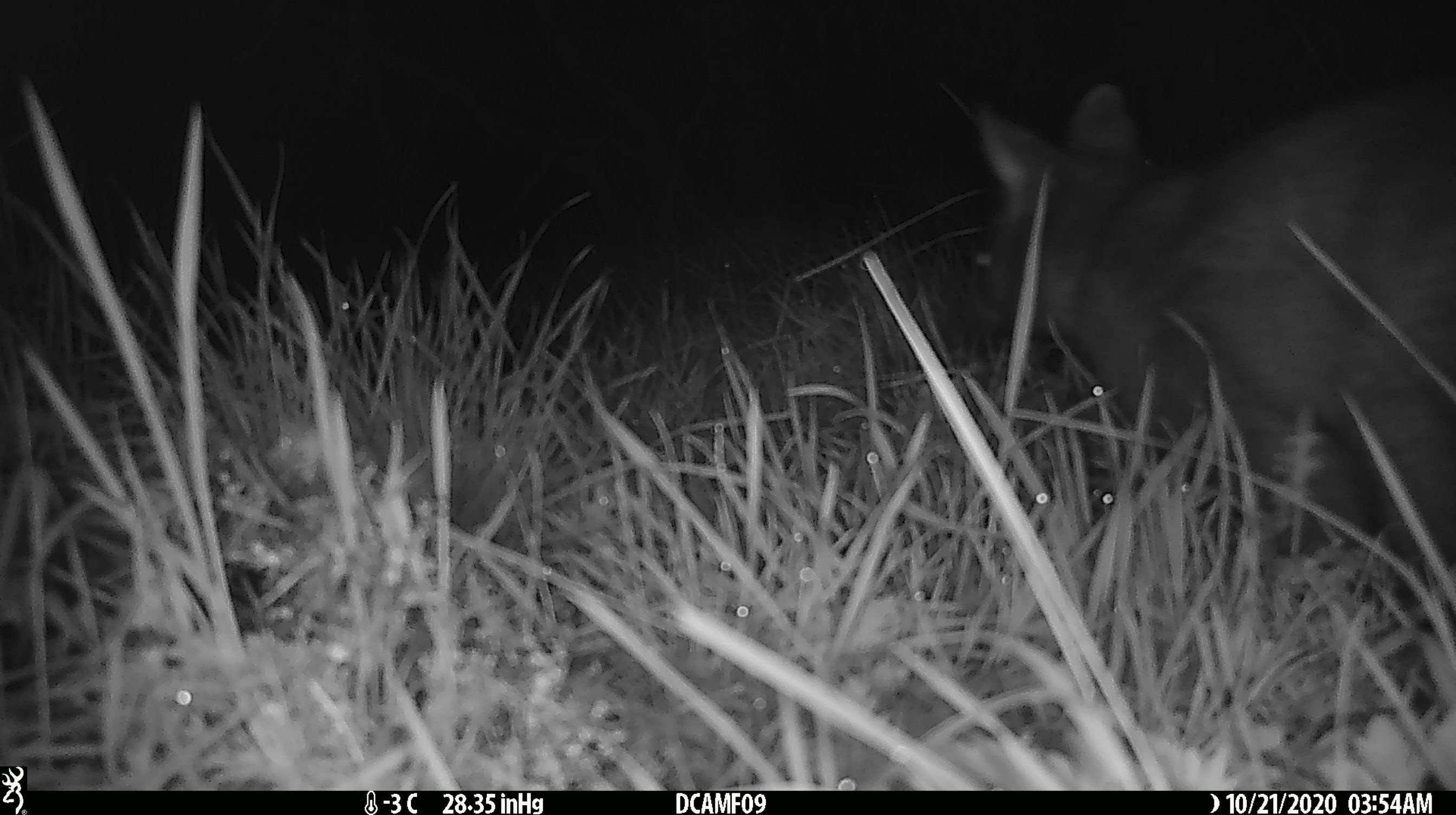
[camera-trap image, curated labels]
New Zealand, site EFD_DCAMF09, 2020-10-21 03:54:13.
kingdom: Animalia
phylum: Chordata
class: Mammalia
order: Diprotodontia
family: Phalangeridae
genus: Trichosurus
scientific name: Trichosurus vulpecula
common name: common brushtail possum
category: possum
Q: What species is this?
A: Possum (common brushtail possum) (Trichosurus vulpecula).